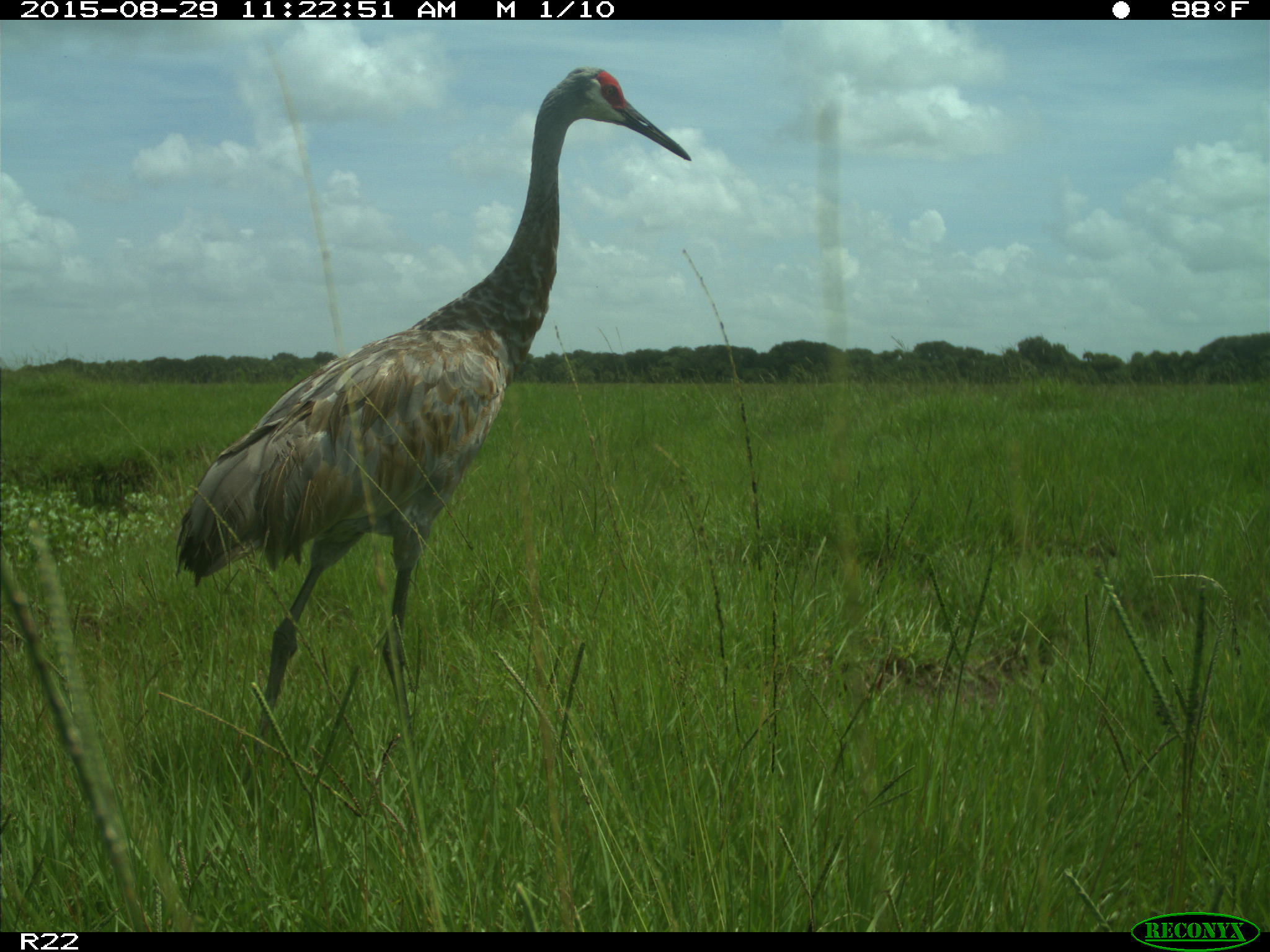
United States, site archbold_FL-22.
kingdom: Animalia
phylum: Chordata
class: Aves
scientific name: Aves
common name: birds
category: unidentified bird